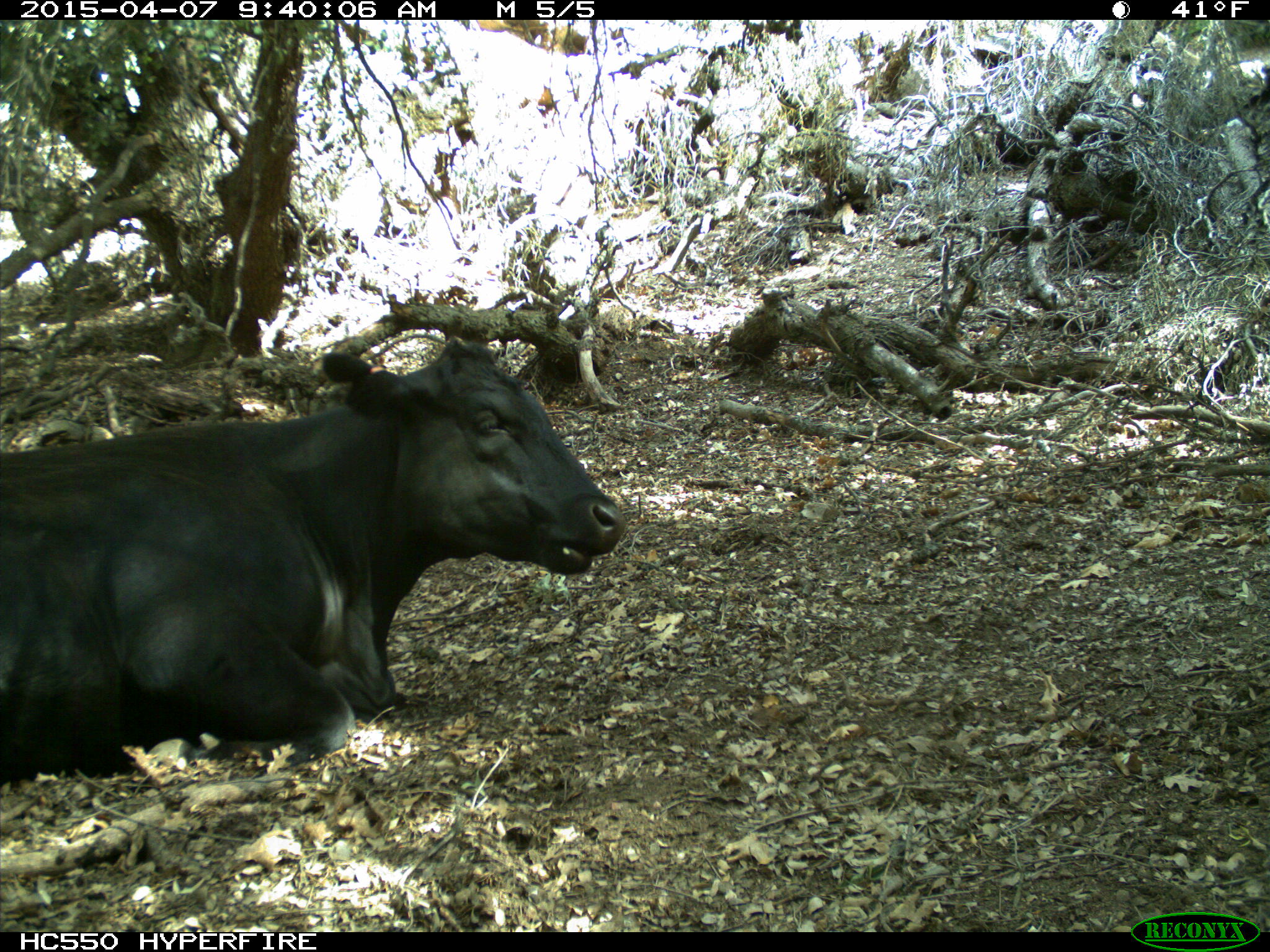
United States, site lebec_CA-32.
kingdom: Animalia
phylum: Chordata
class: Mammalia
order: Artiodactyla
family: Bovidae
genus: Bos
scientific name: Bos taurus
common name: domestic cow